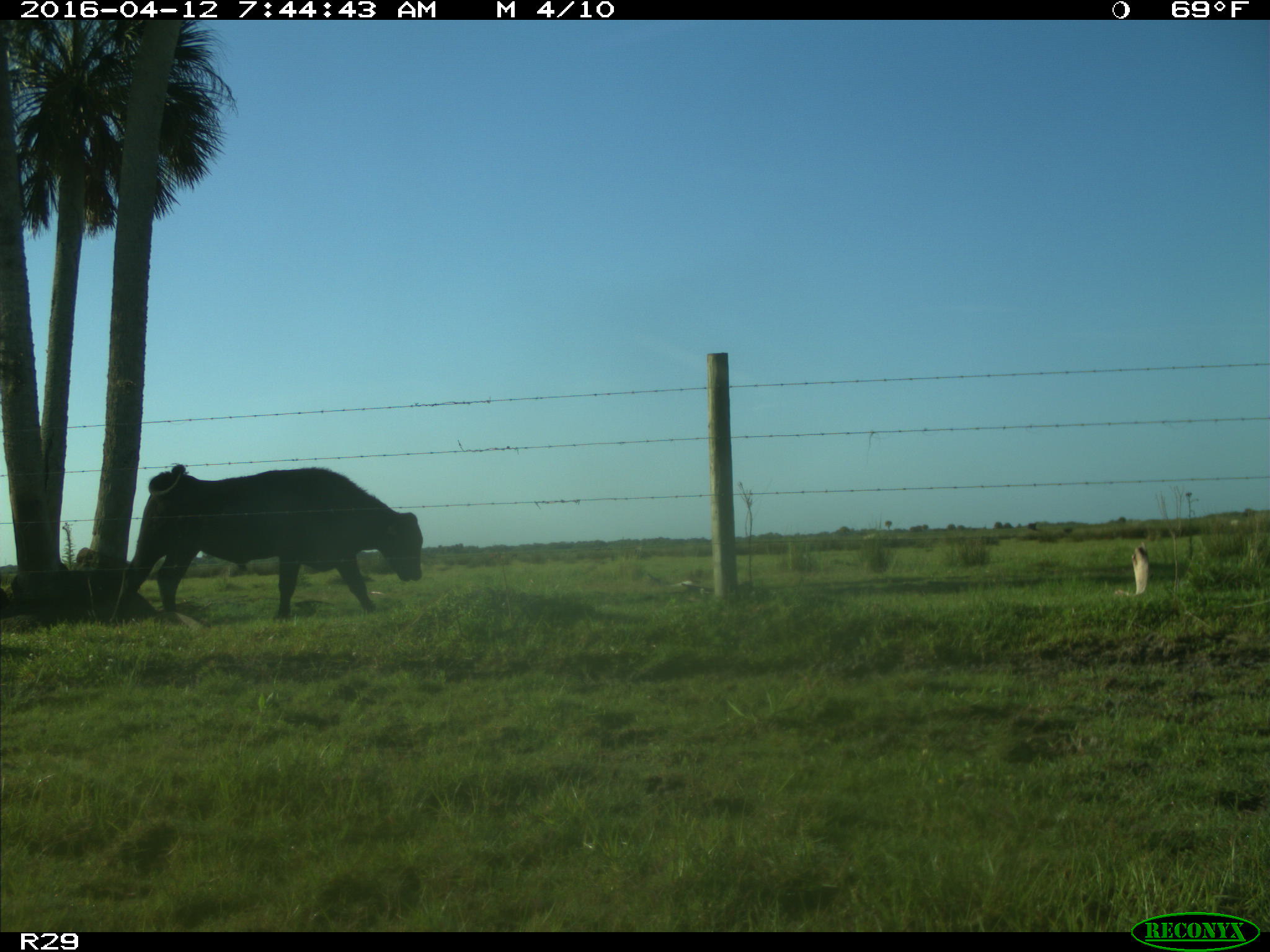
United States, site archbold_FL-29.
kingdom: Animalia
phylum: Chordata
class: Mammalia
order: Artiodactyla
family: Bovidae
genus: Bos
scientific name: Bos taurus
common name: domestic cow